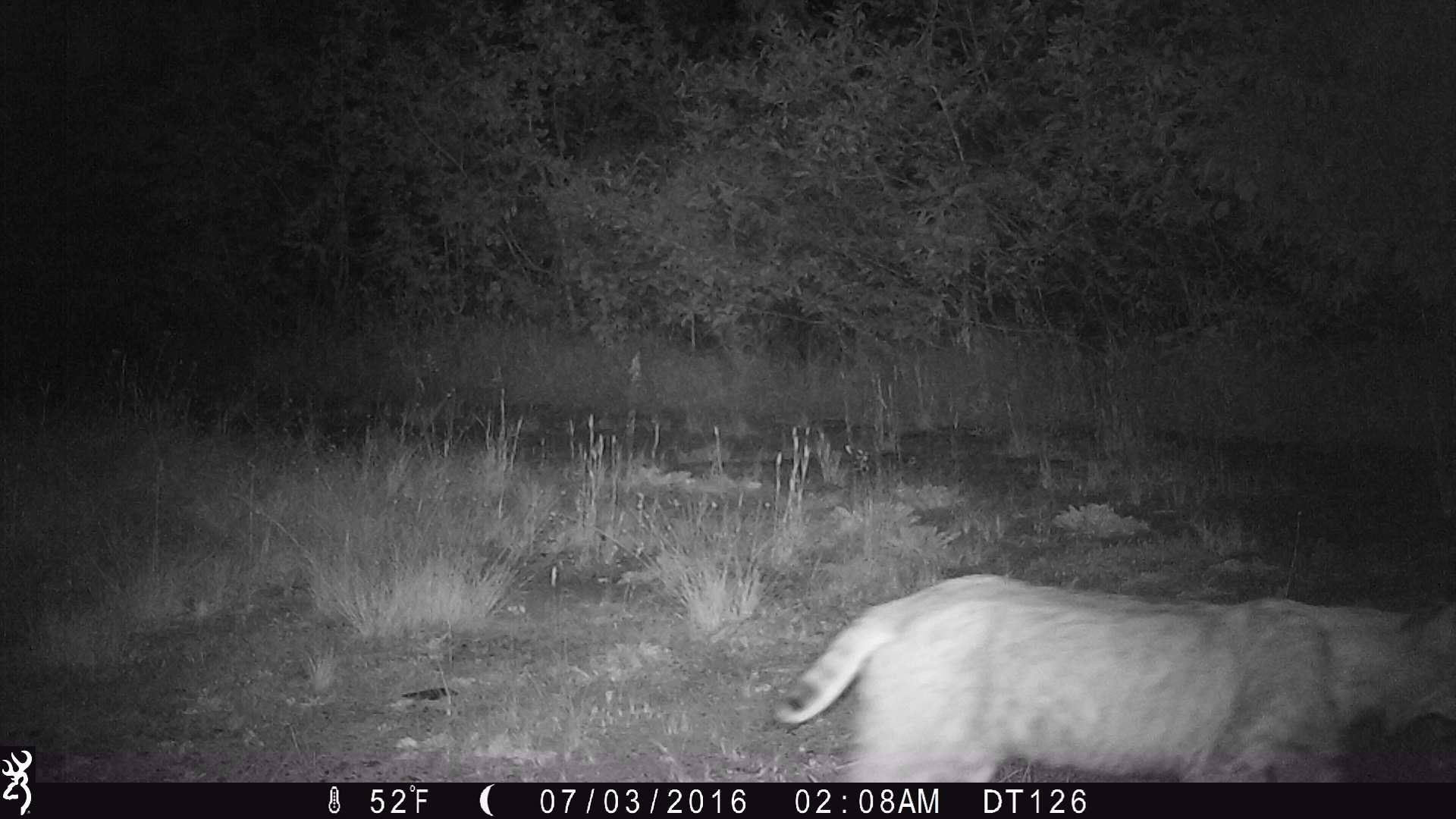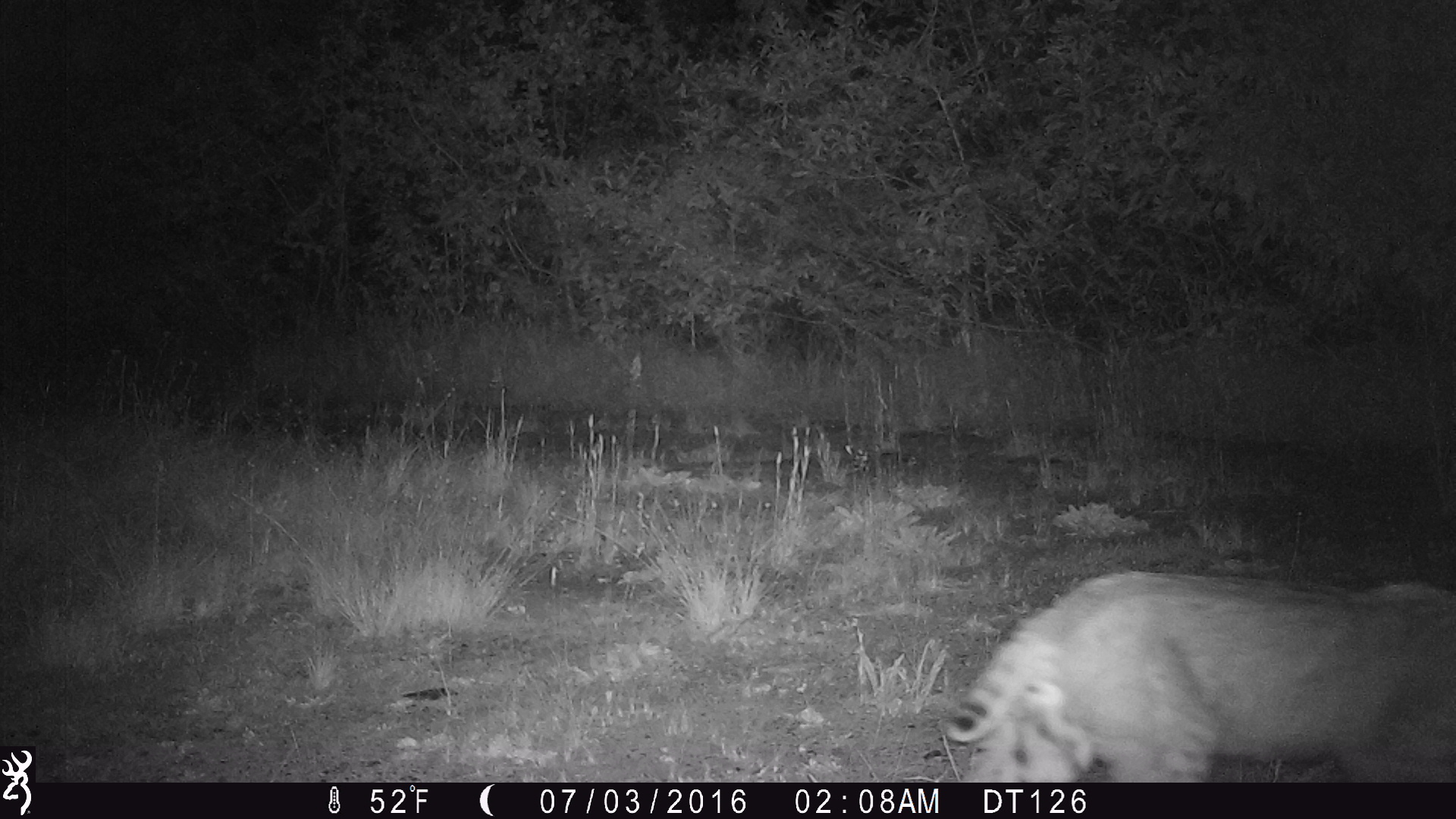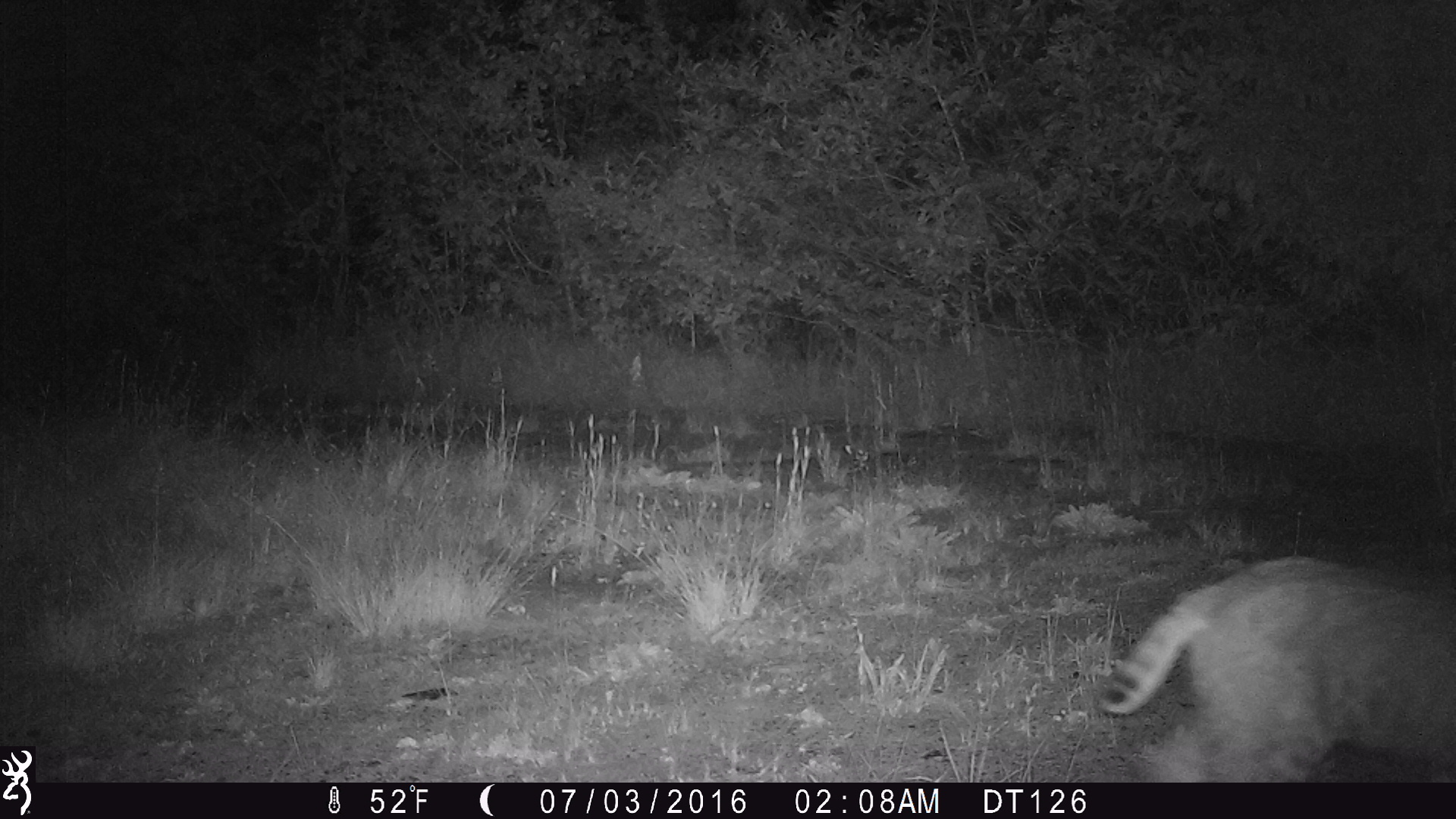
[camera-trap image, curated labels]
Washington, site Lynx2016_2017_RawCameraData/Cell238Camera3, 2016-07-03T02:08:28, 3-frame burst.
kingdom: Animalia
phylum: Chordata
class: Mammalia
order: Carnivora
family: Felidae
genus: Lynx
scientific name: Lynx rufus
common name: bobcat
Lynx rufus (bobcat). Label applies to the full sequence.